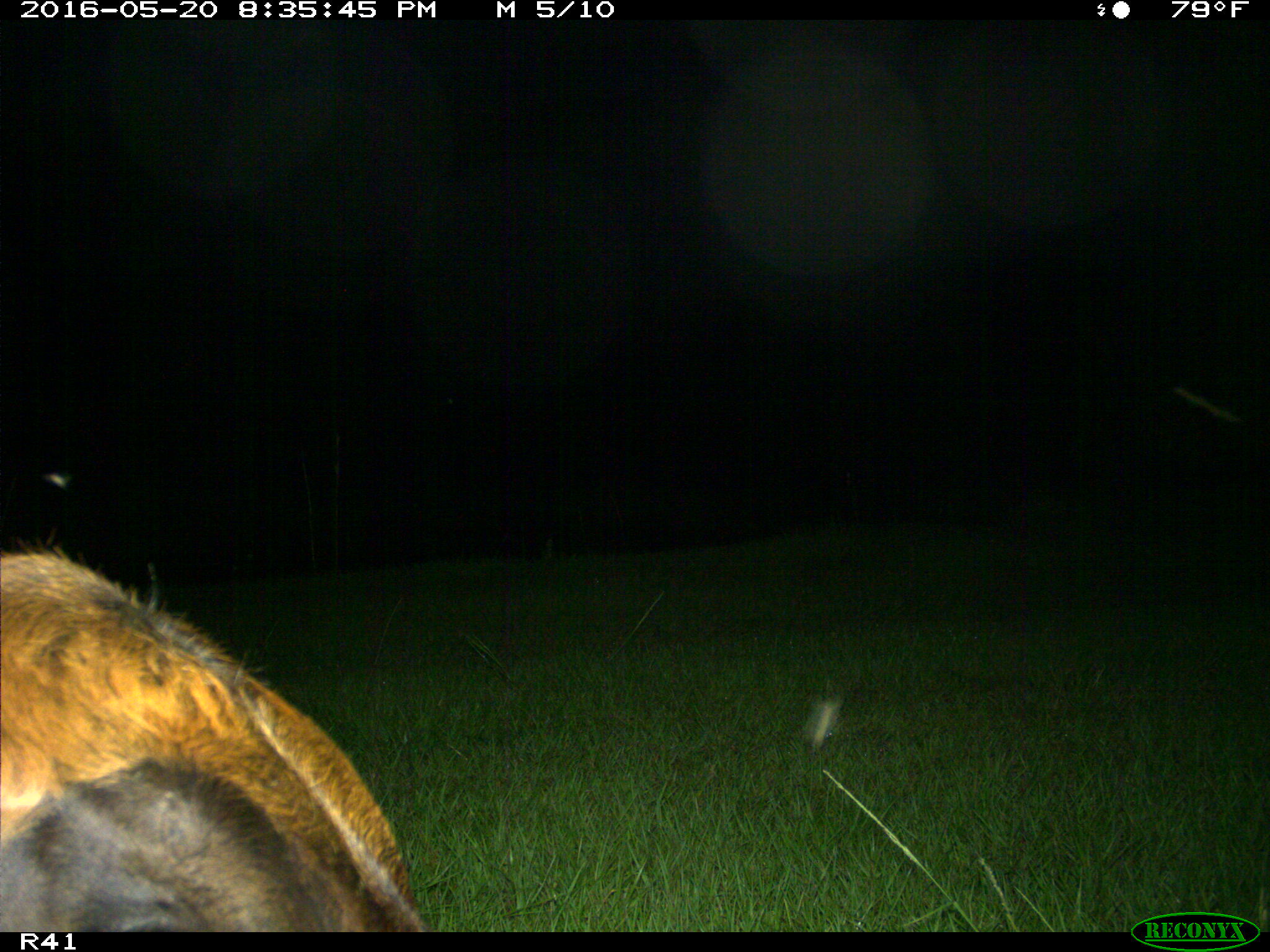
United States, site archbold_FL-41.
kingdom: Animalia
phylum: Chordata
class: Mammalia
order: Artiodactyla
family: Bovidae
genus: Bos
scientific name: Bos taurus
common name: domestic cow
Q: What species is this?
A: Bos taurus (domestic cow).